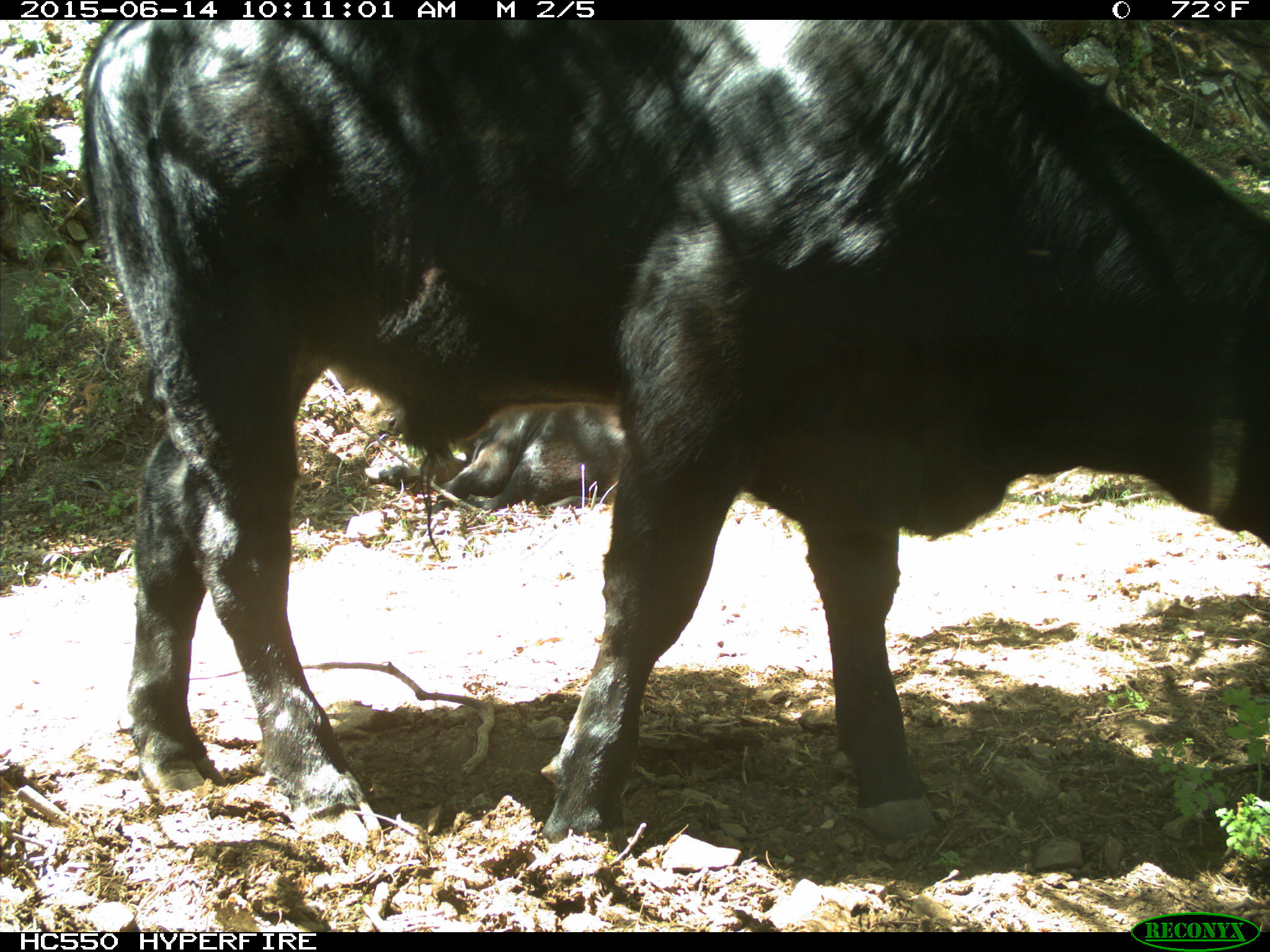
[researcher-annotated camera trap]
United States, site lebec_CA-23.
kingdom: Animalia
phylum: Chordata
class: Mammalia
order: Artiodactyla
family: Bovidae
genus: Bos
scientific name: Bos taurus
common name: domestic cow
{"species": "Bos taurus (domestic cow)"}